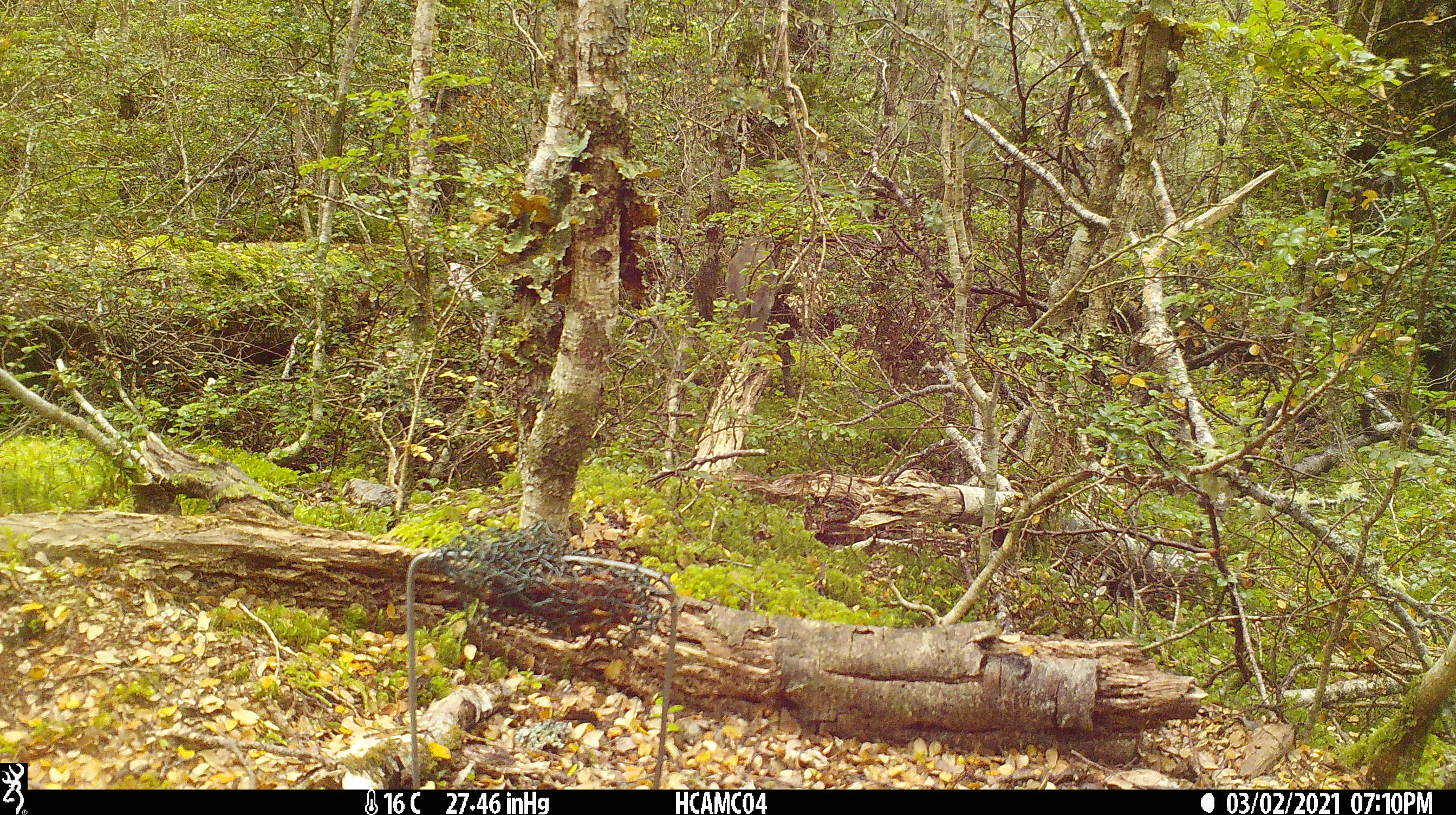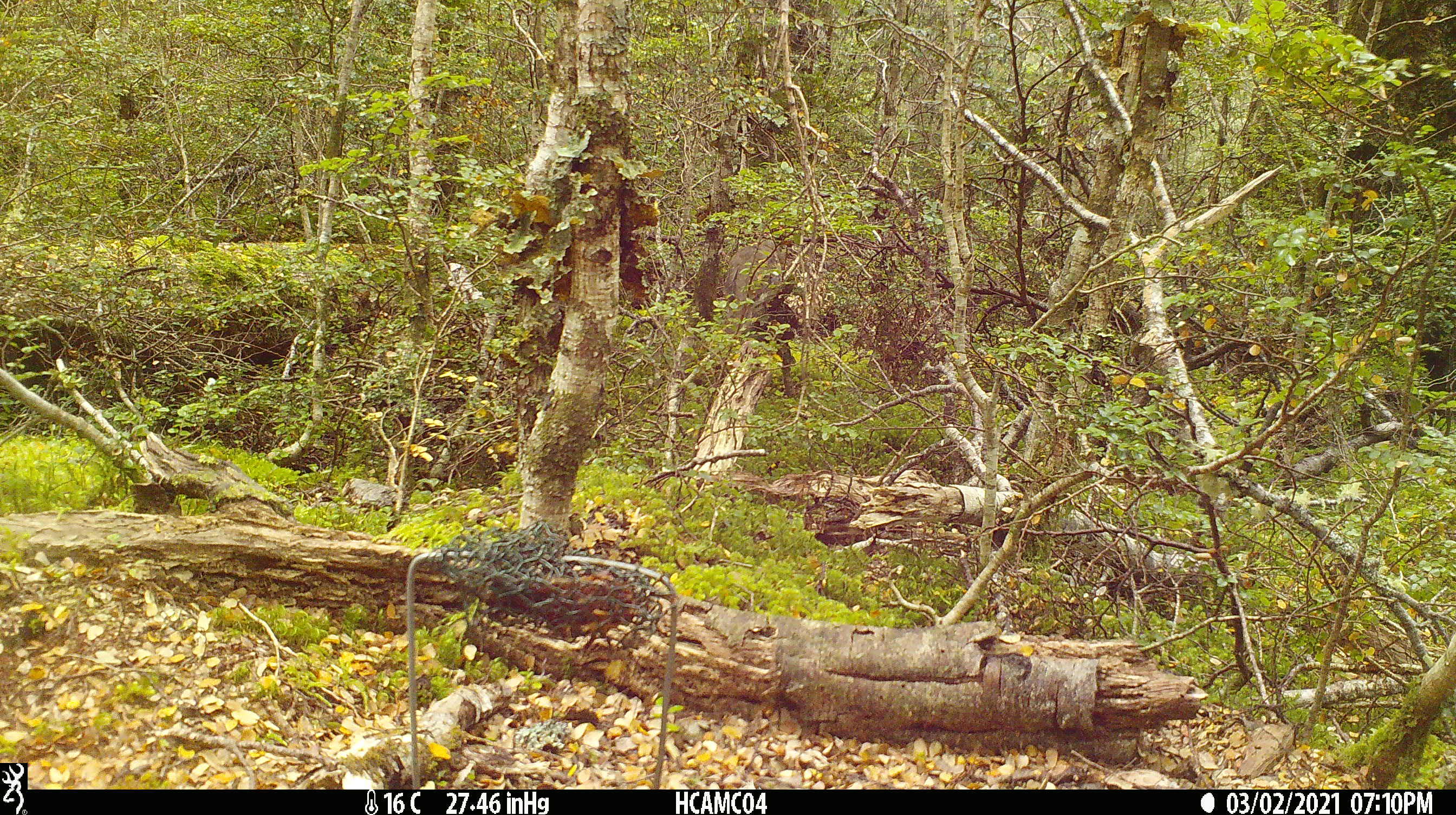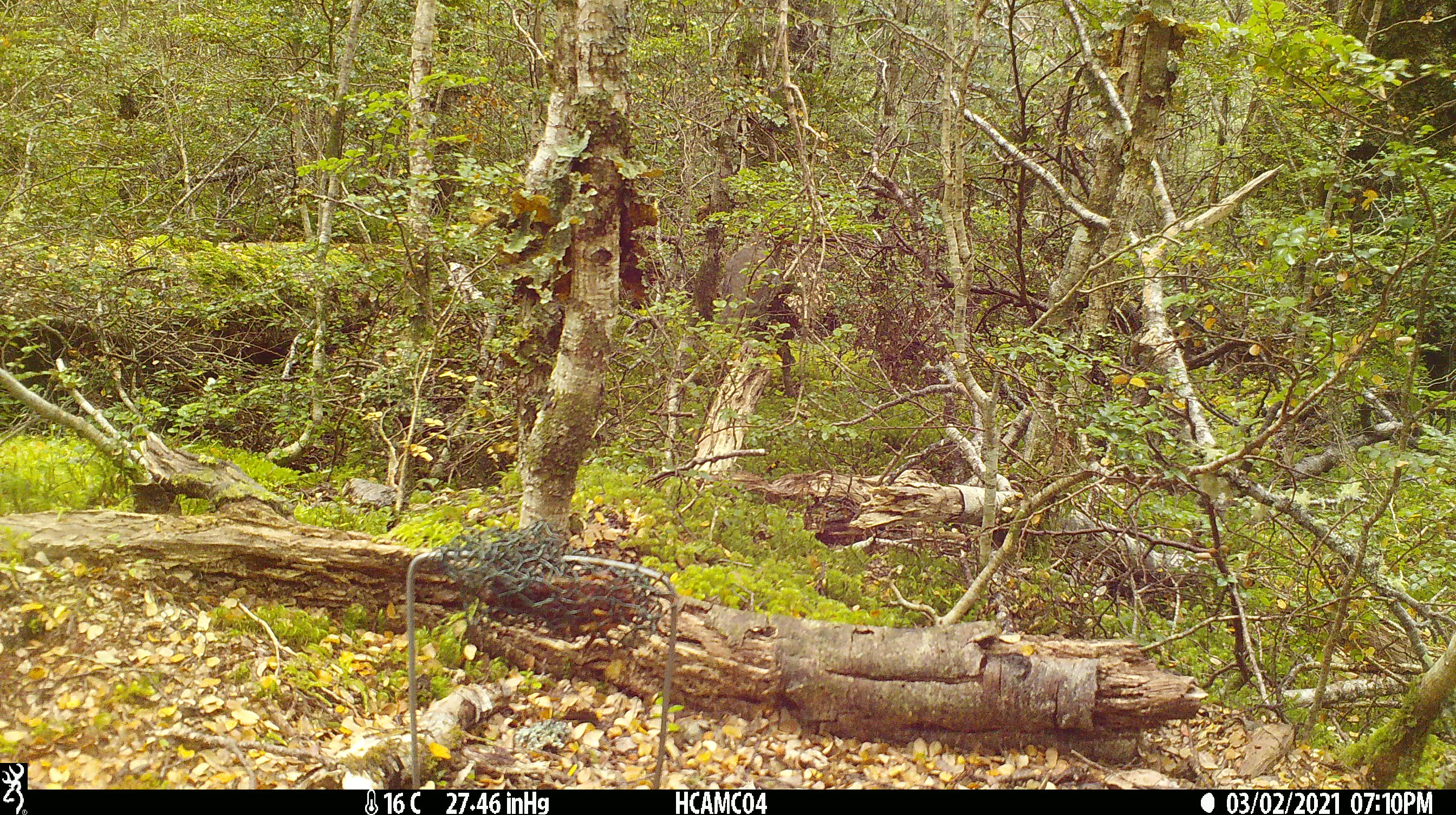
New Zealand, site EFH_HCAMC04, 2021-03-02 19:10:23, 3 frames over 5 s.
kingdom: Animalia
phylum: Chordata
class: Aves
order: Passeriformes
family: Turdidae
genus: Turdus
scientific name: Turdus philomelos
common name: song thrush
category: thrush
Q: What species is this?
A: Thrush (song thrush) (Turdus philomelos).